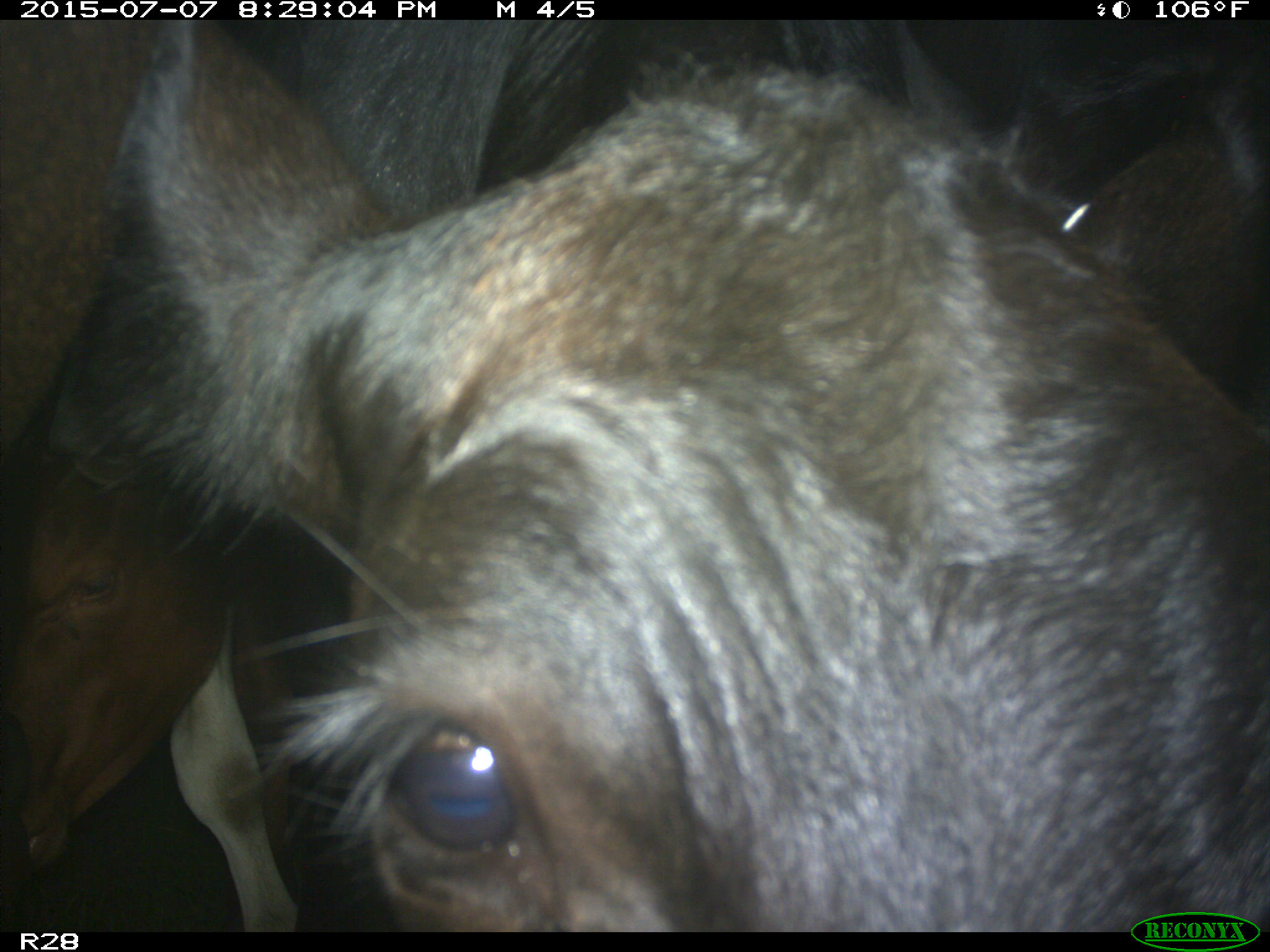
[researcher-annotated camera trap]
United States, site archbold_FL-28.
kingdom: Animalia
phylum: Chordata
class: Mammalia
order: Artiodactyla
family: Bovidae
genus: Bos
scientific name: Bos taurus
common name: domestic cow